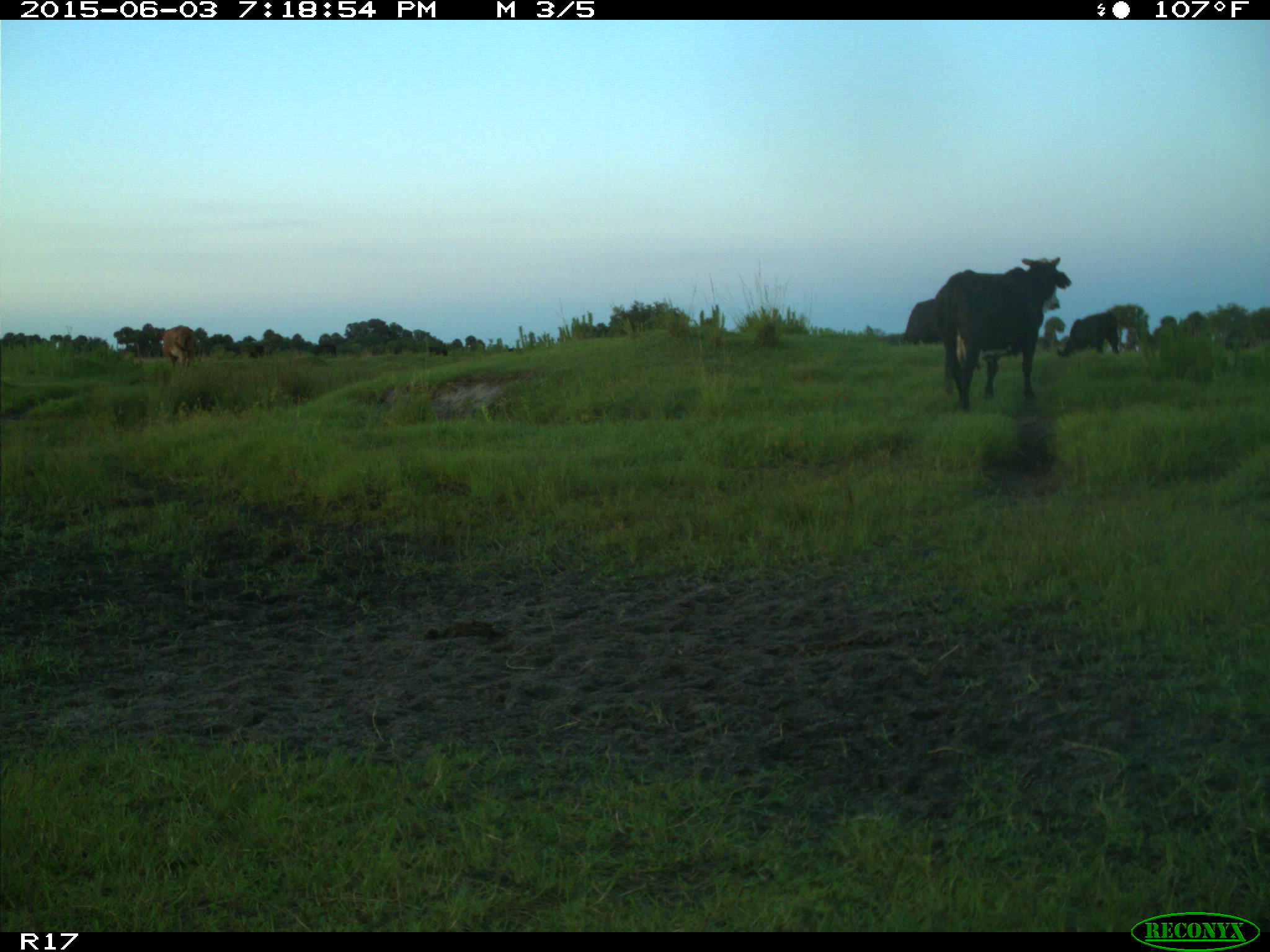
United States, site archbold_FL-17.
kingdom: Animalia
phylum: Chordata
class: Mammalia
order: Artiodactyla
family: Bovidae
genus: Bos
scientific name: Bos taurus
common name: domestic cow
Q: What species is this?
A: Bos taurus (domestic cow).